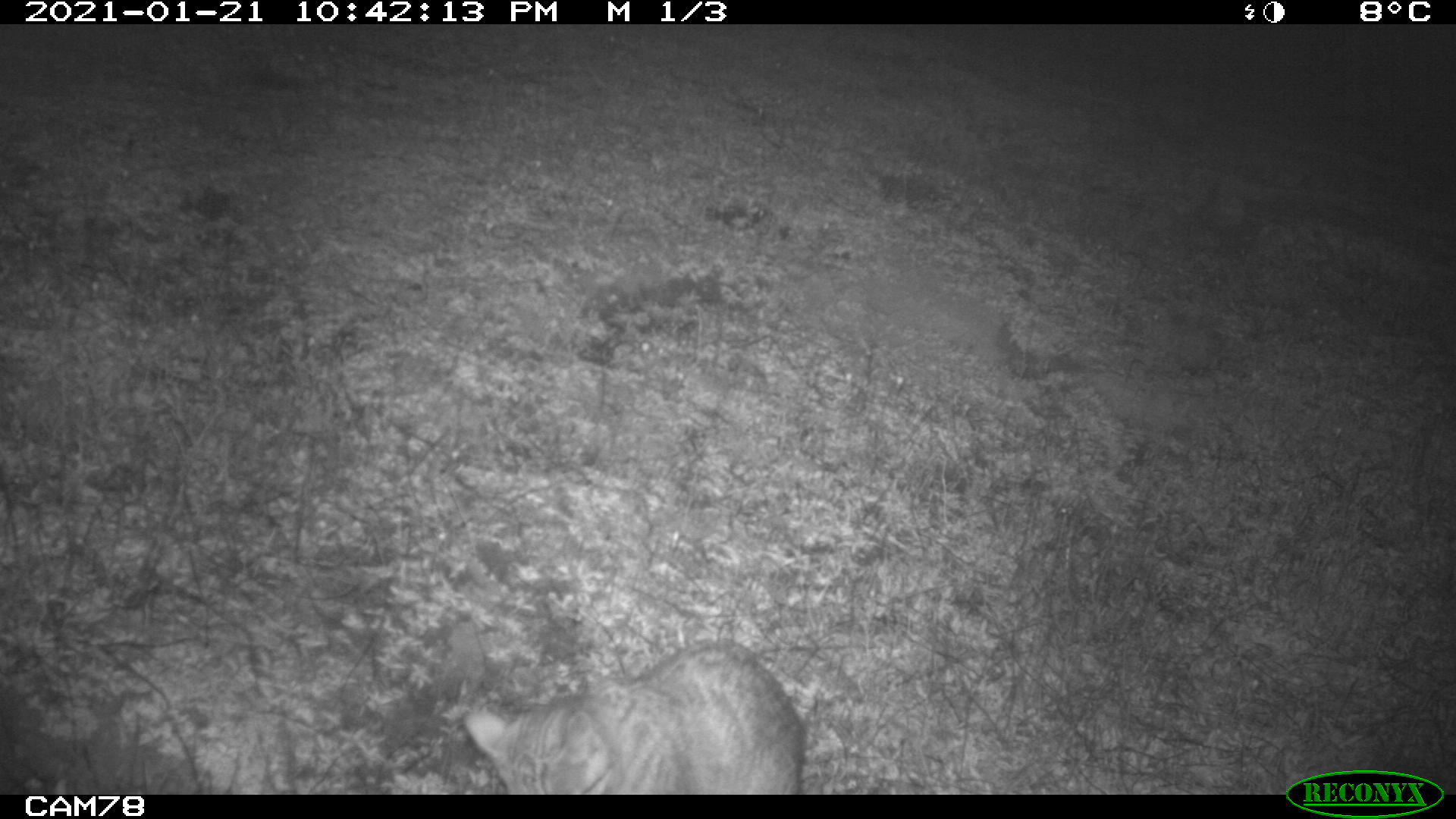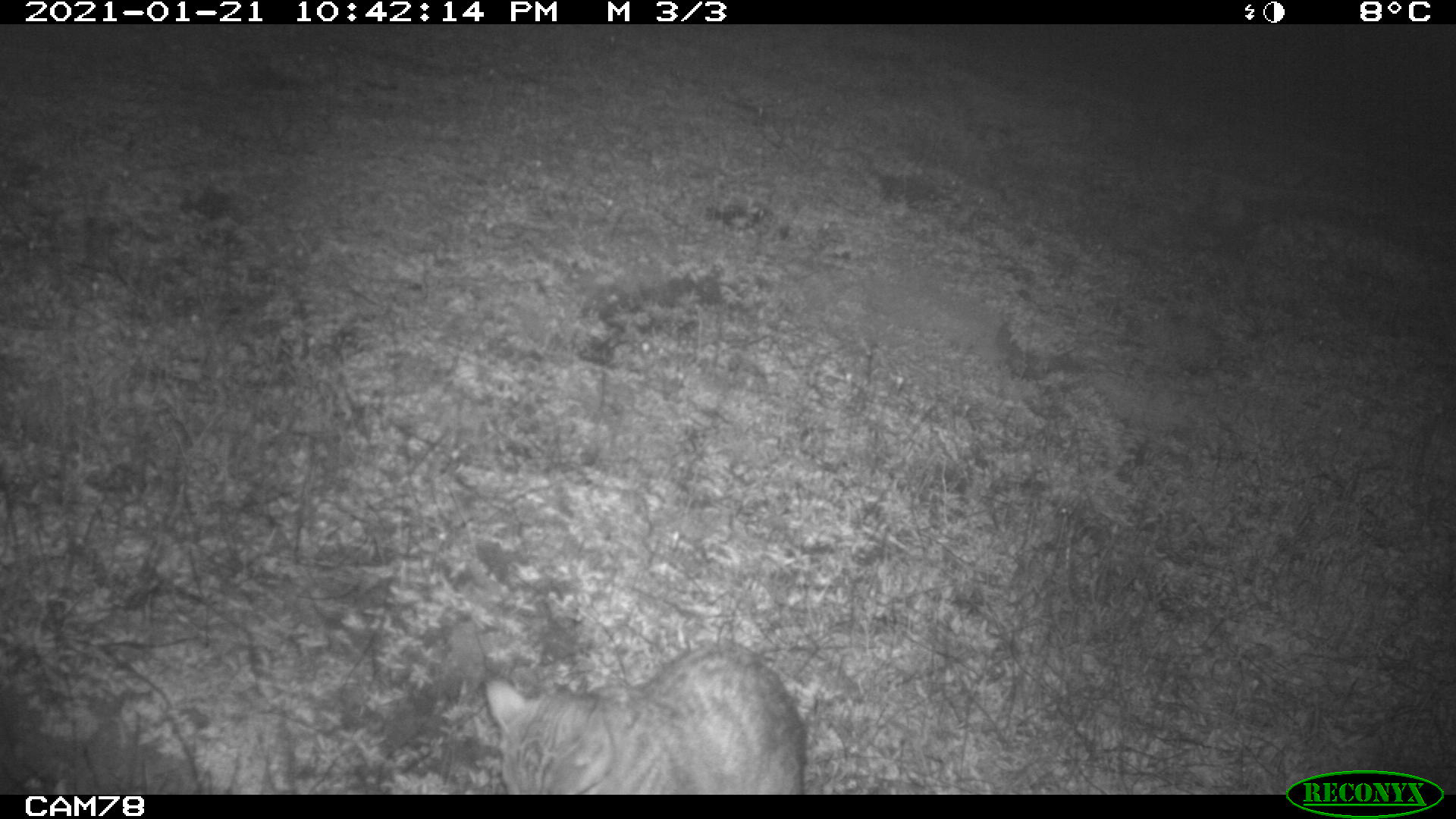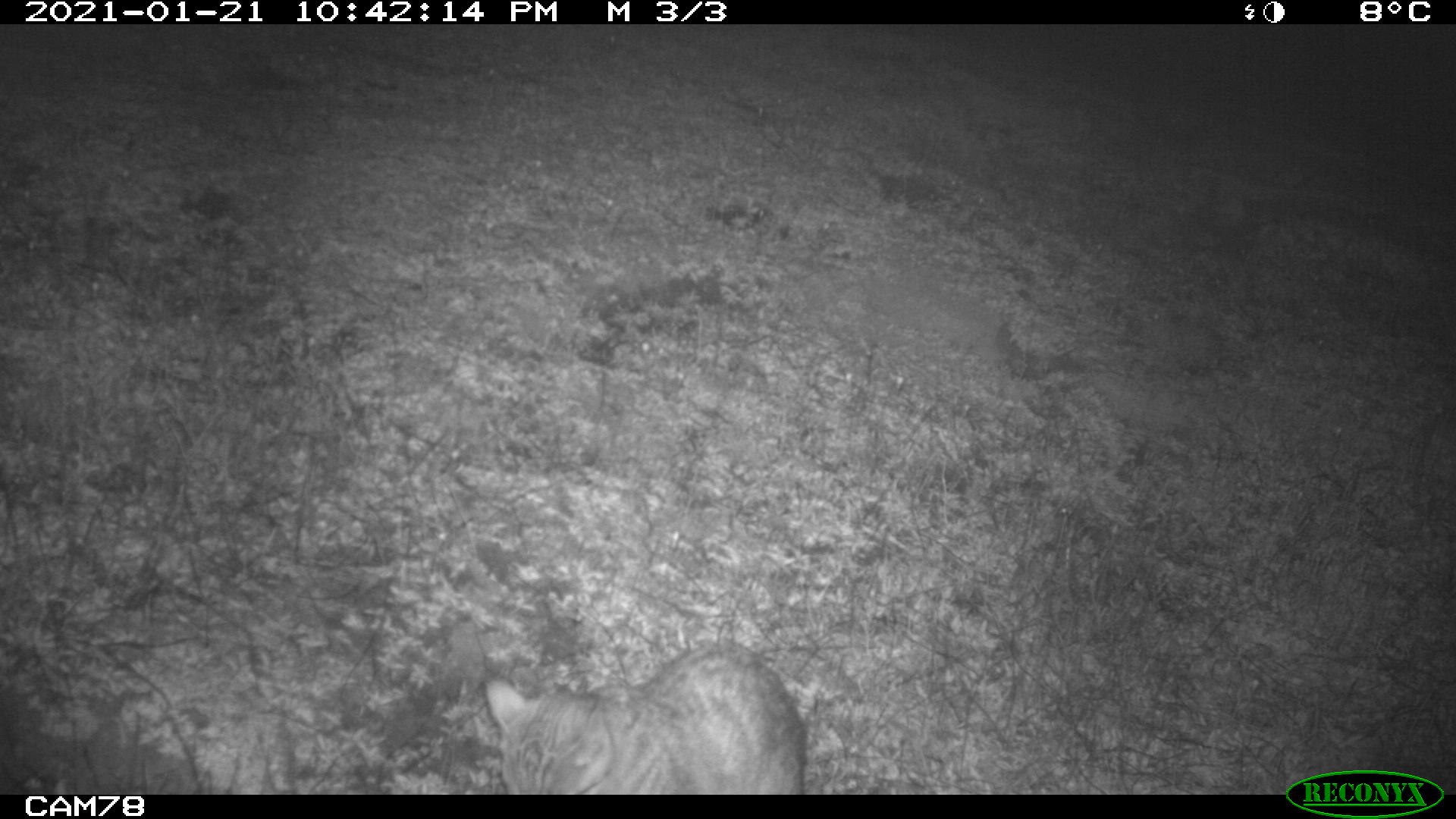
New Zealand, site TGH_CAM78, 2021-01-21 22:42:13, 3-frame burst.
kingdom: Animalia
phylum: Chordata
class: Mammalia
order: Carnivora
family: Felidae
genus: Felis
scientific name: Felis catus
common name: domestic cat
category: cat